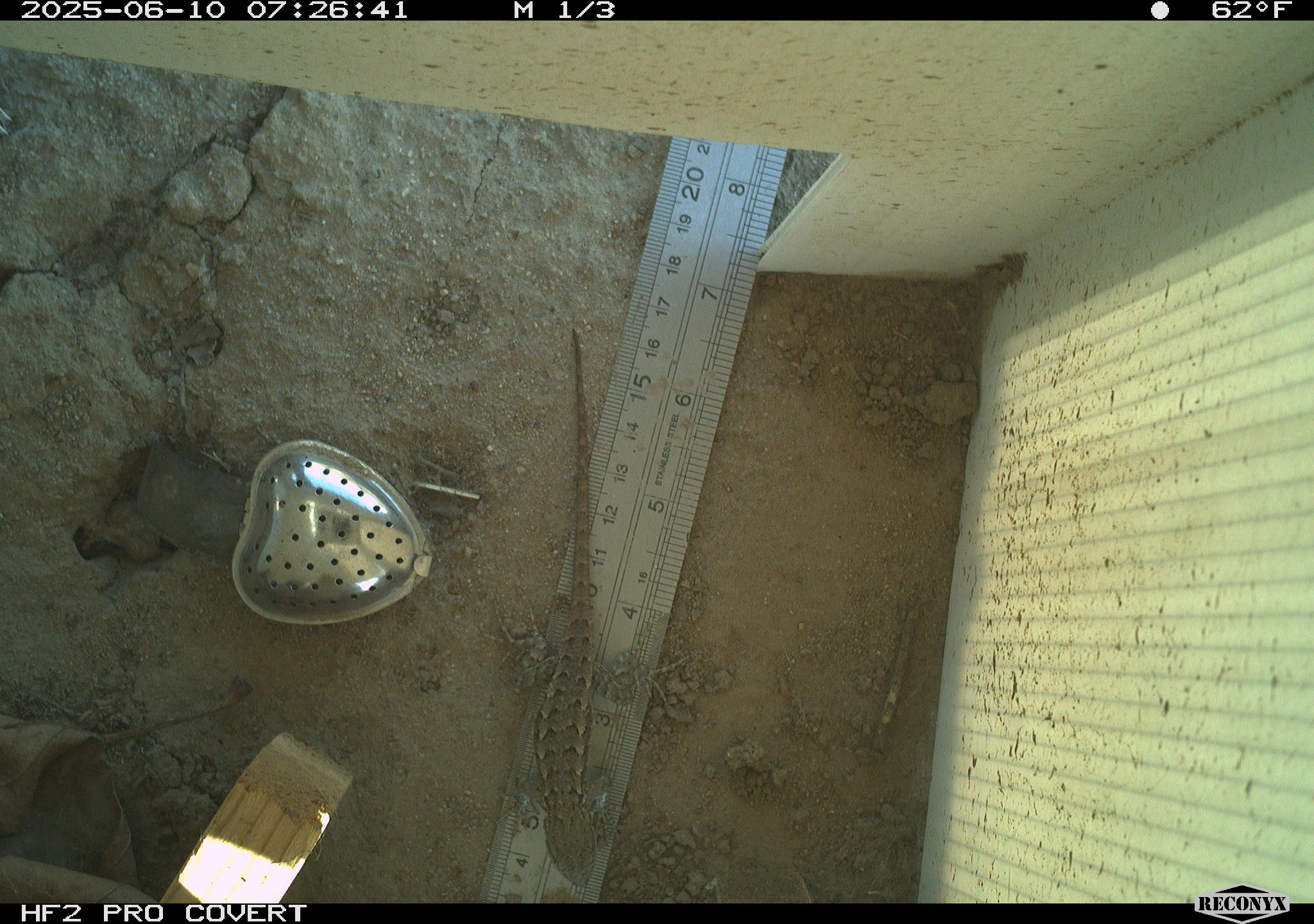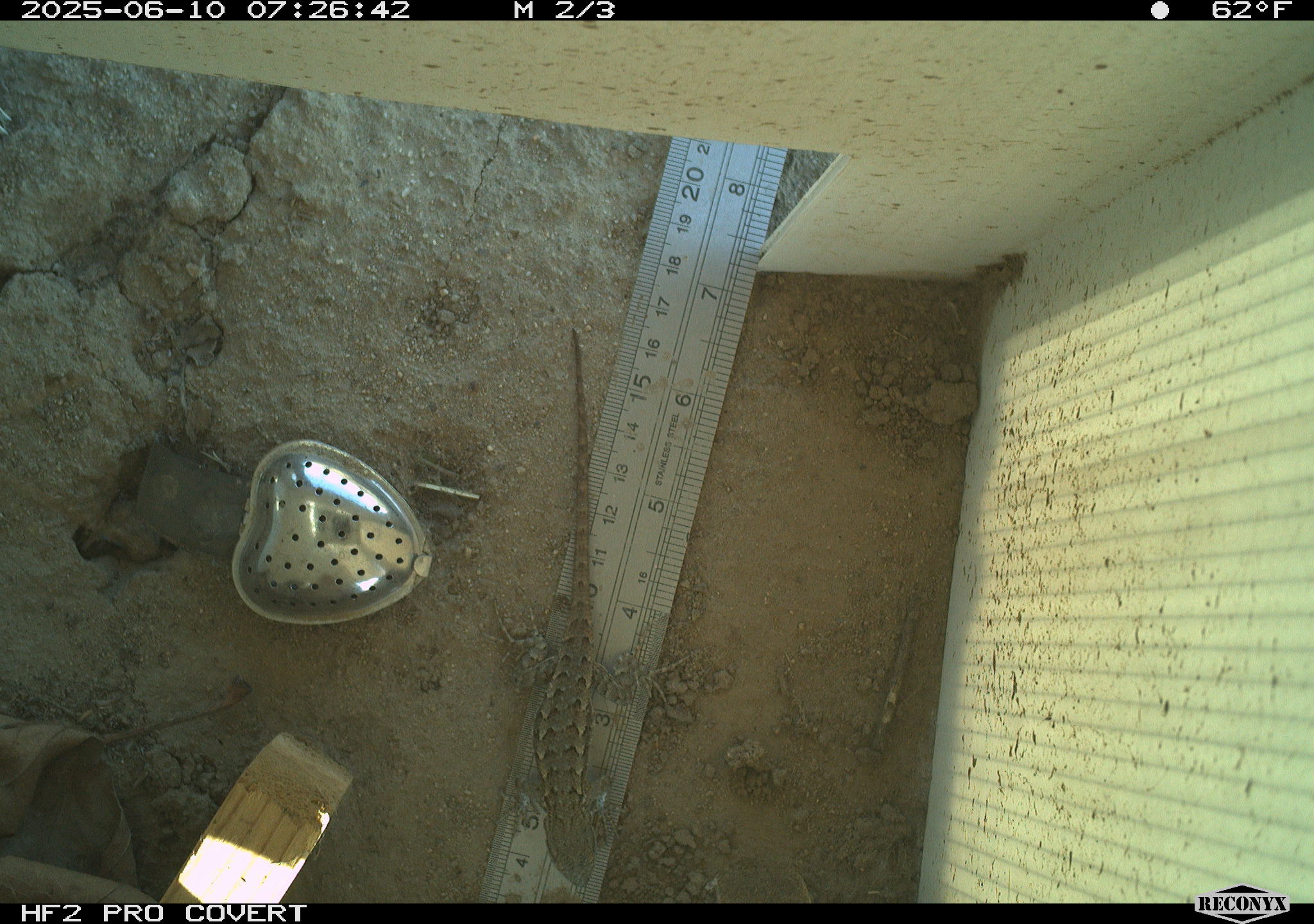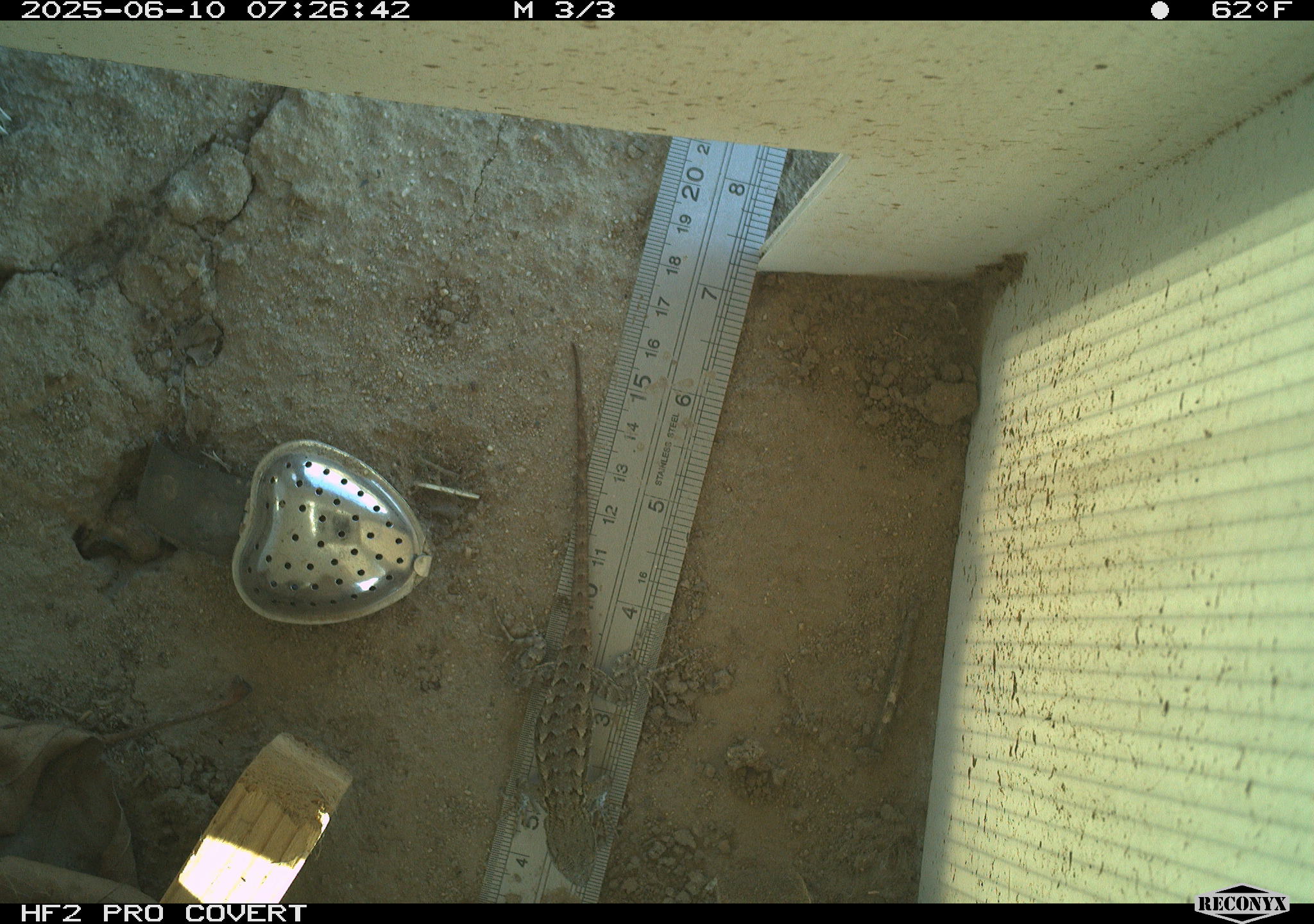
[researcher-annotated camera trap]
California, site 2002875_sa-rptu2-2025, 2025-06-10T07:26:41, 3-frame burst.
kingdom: Animalia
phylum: Chordata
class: Reptilia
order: Squamata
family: Phrynosomatidae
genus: Sceloporus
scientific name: Sceloporus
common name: spiny lizards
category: sceloporus species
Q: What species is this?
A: Sceloporus species (spiny lizards) (Sceloporus).